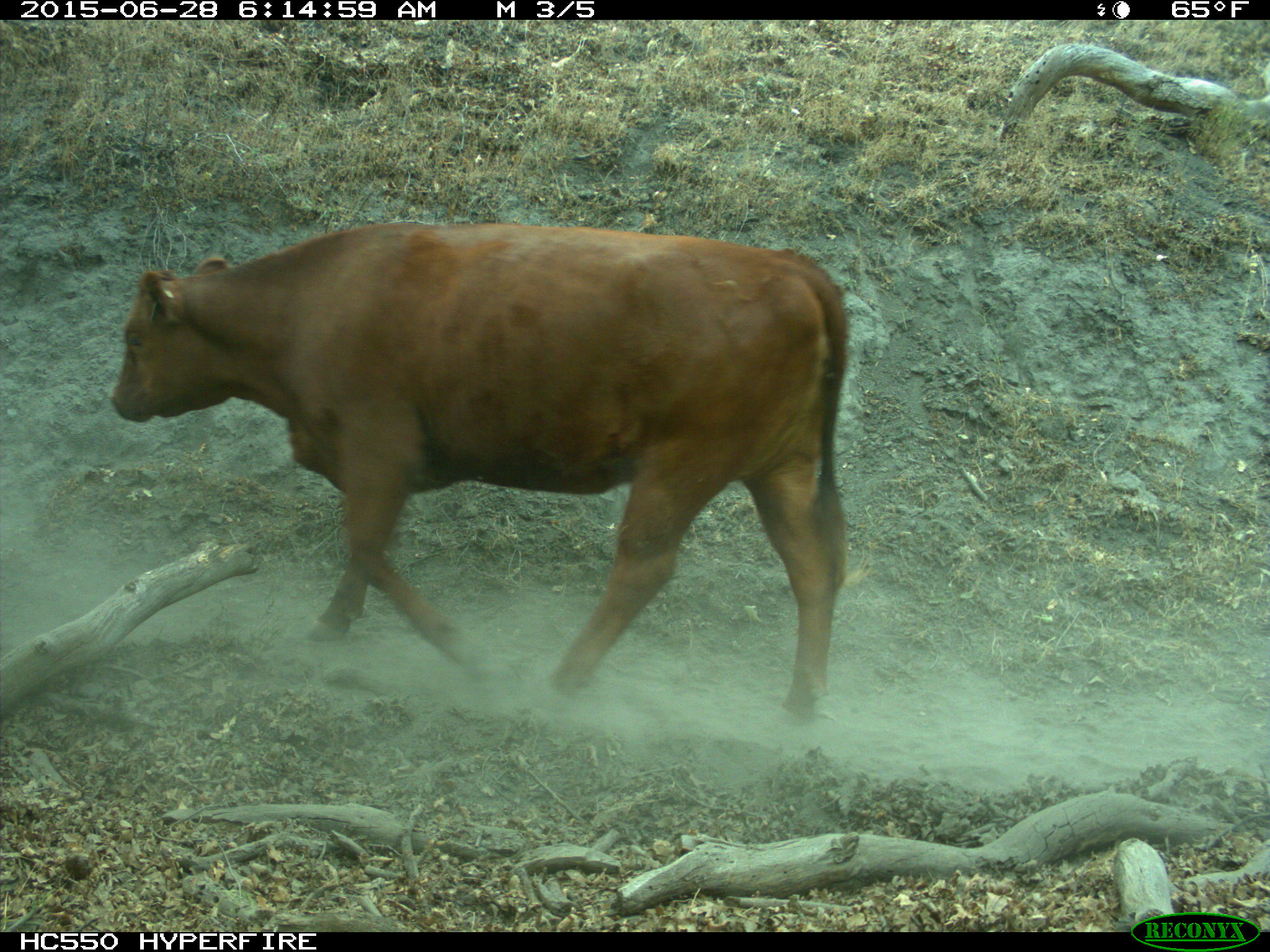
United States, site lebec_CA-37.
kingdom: Animalia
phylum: Chordata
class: Mammalia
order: Artiodactyla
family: Bovidae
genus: Bos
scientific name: Bos taurus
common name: domestic cow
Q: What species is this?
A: Bos taurus (domestic cow).